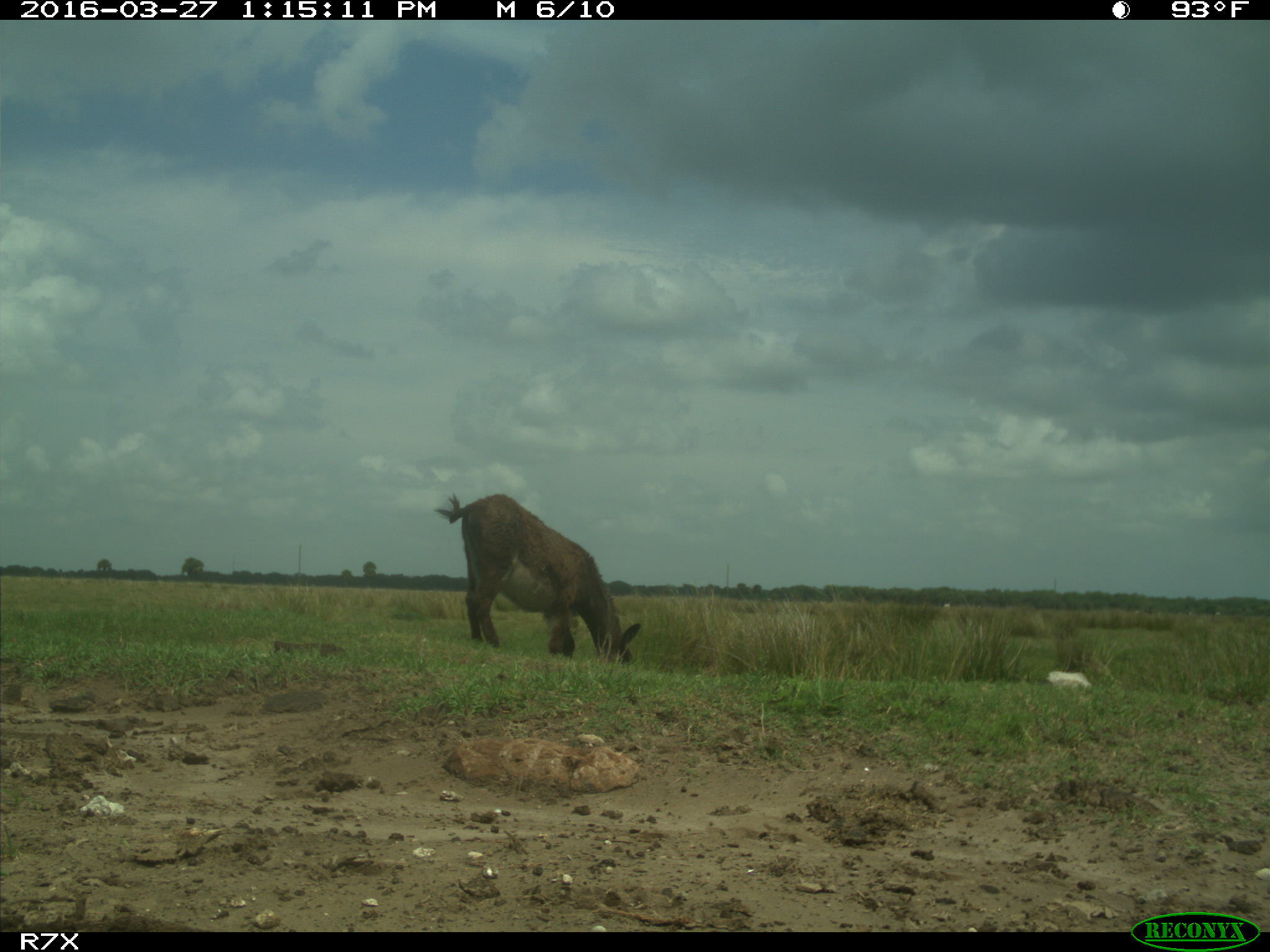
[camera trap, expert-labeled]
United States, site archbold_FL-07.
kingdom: Animalia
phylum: Chordata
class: Mammalia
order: Artiodactyla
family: Bovidae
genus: Bos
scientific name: Bos taurus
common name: domestic cow